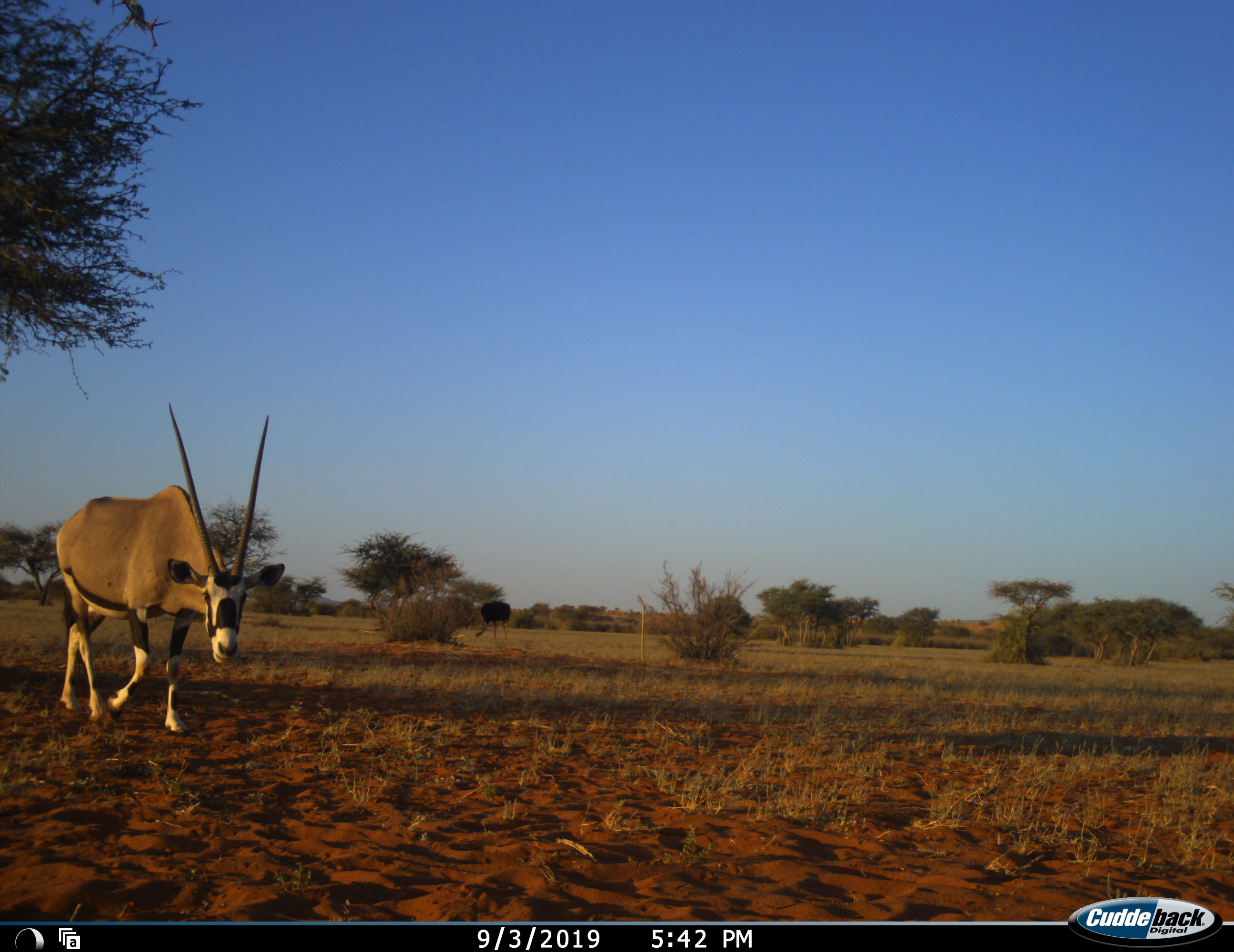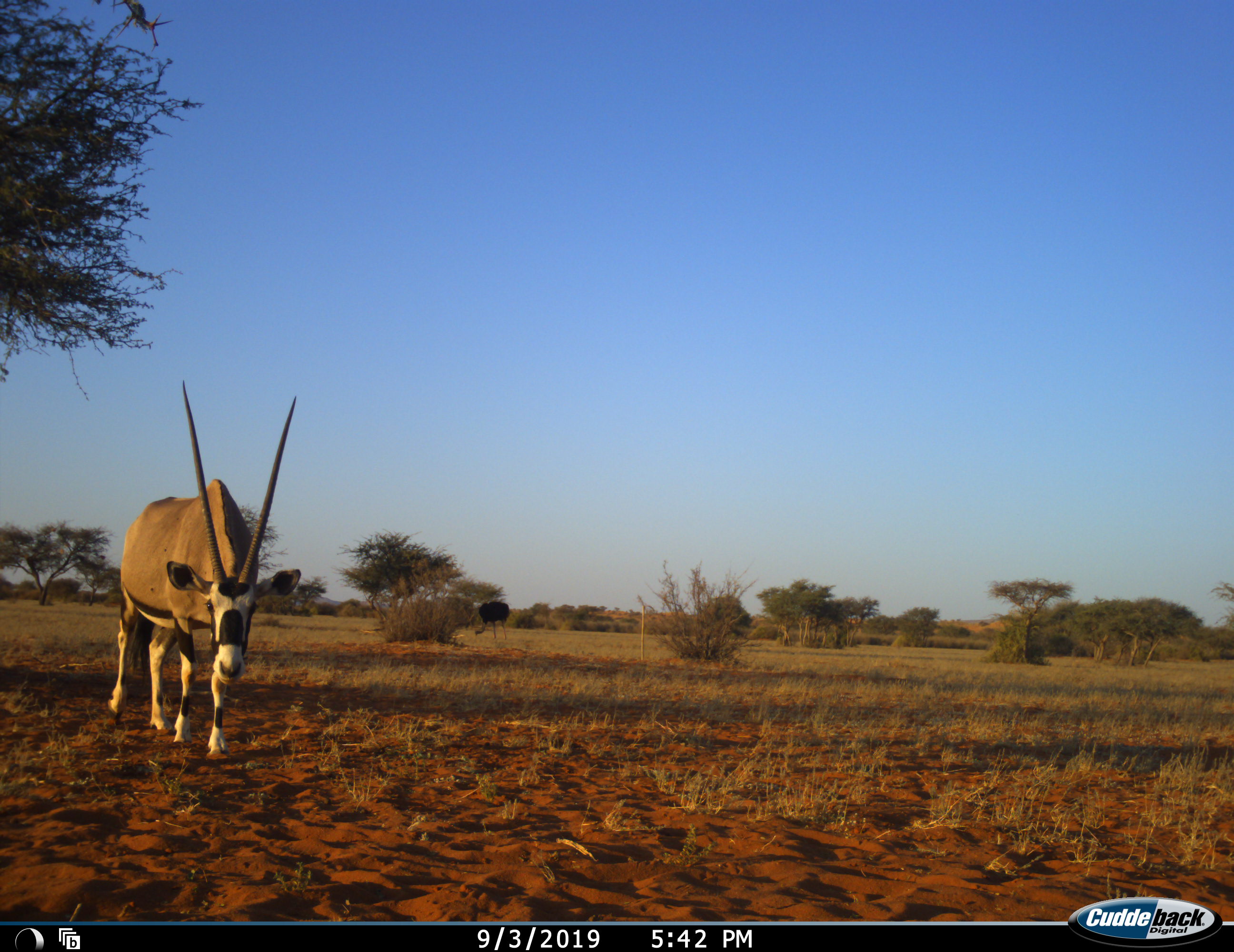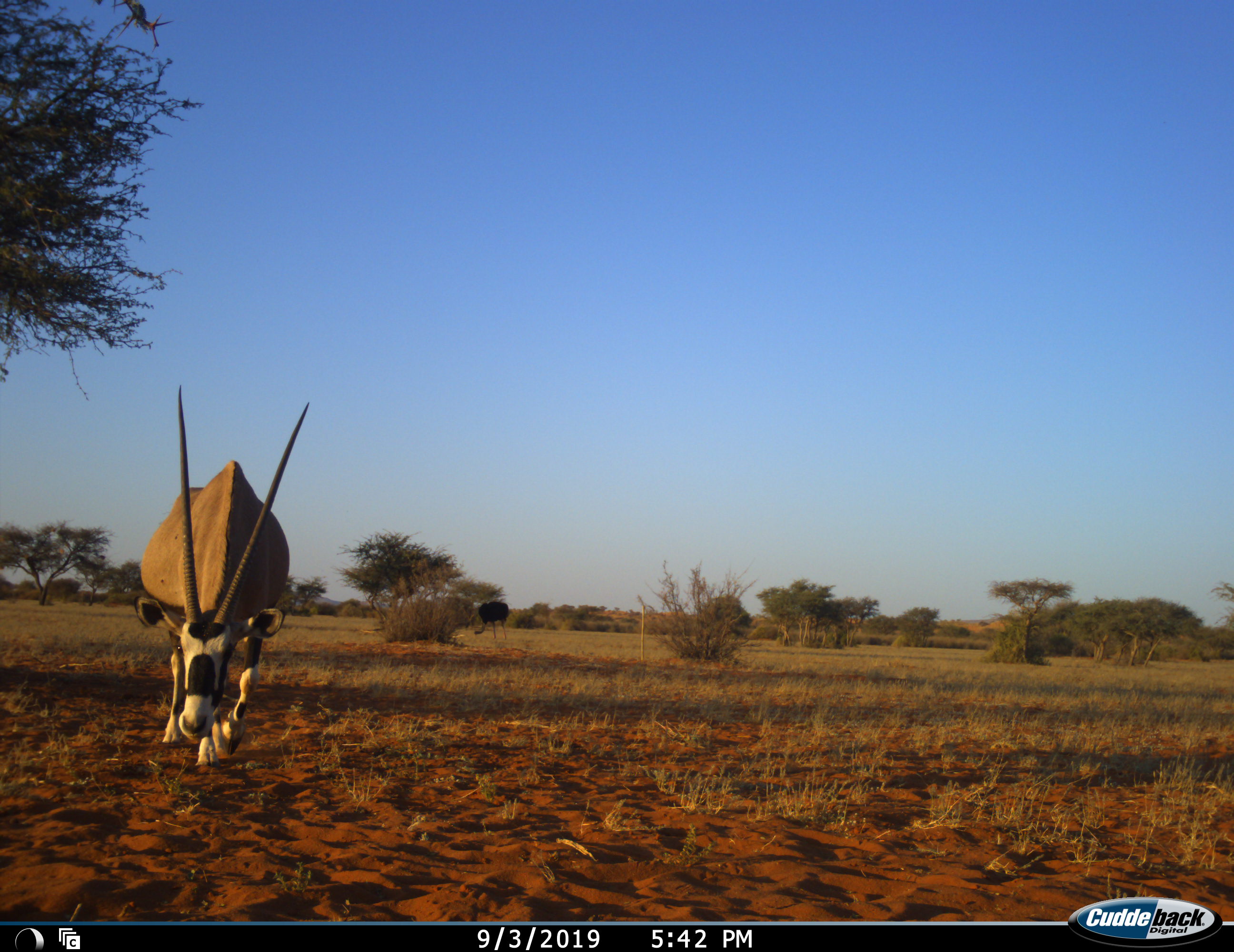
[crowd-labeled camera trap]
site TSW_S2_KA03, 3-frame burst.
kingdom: Animalia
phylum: Chordata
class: Mammalia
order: Artiodactyla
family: Bovidae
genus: Oryx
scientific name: Oryx gazella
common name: gemsbok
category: oryx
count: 1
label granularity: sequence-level